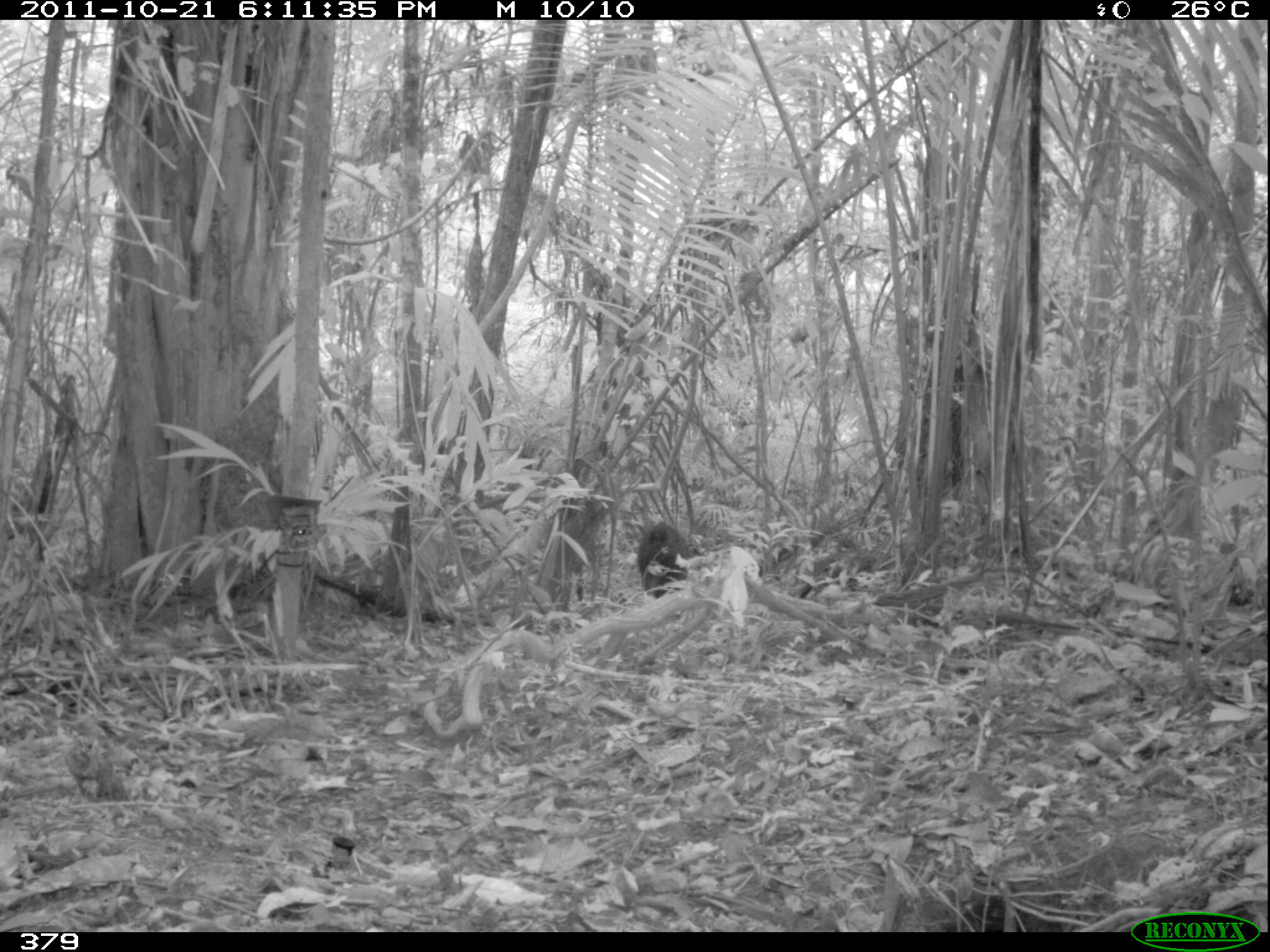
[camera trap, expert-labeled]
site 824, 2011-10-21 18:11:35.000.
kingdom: Animalia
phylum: Chordata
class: Mammalia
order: Artiodactyla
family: Tayassuidae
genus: Pecari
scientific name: Pecari tajacu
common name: collared peccary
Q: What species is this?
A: Pecari tajacu (collared peccary).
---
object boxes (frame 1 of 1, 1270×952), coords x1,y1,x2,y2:
pecari tajacu: 637,522,701,600